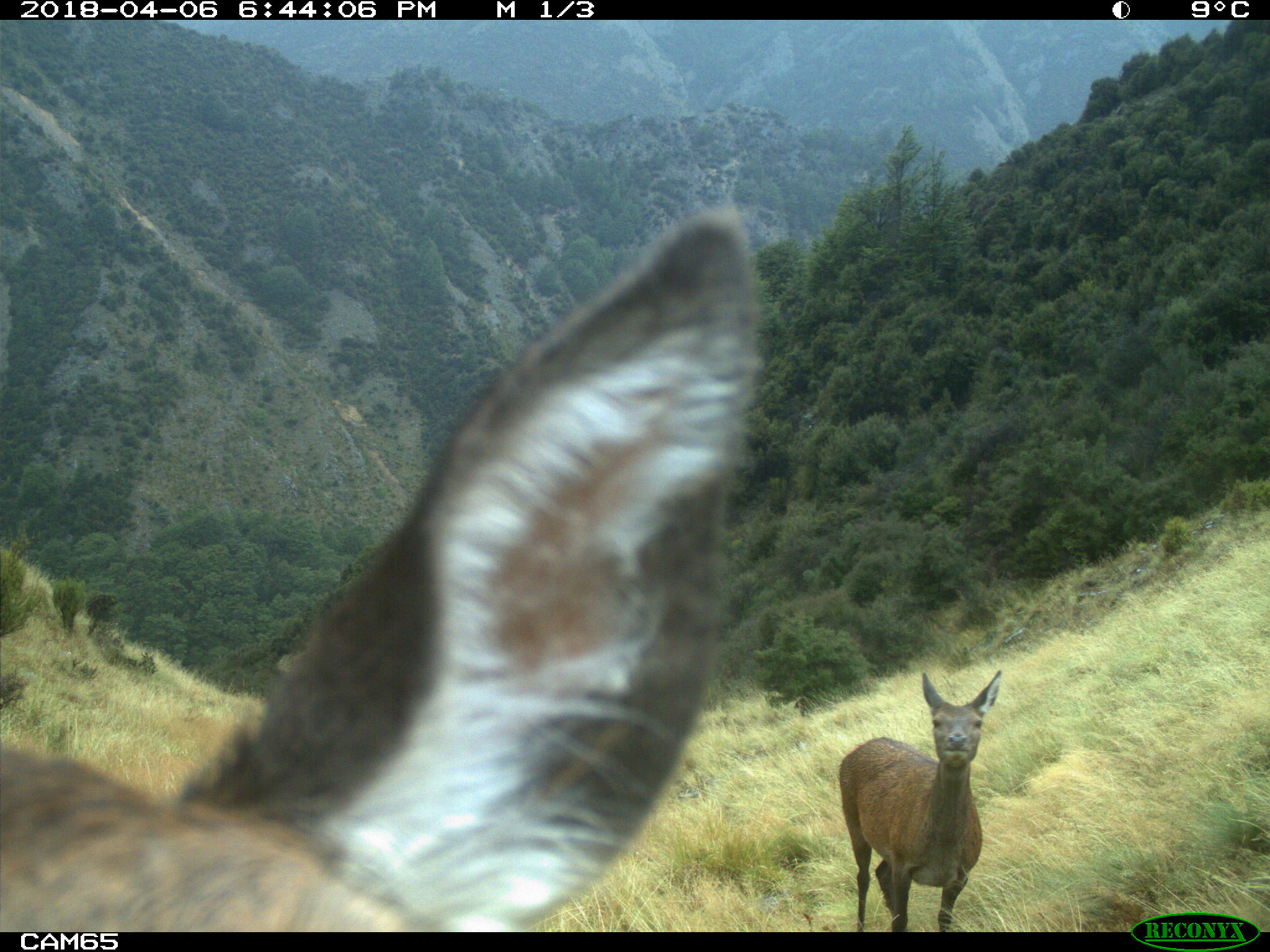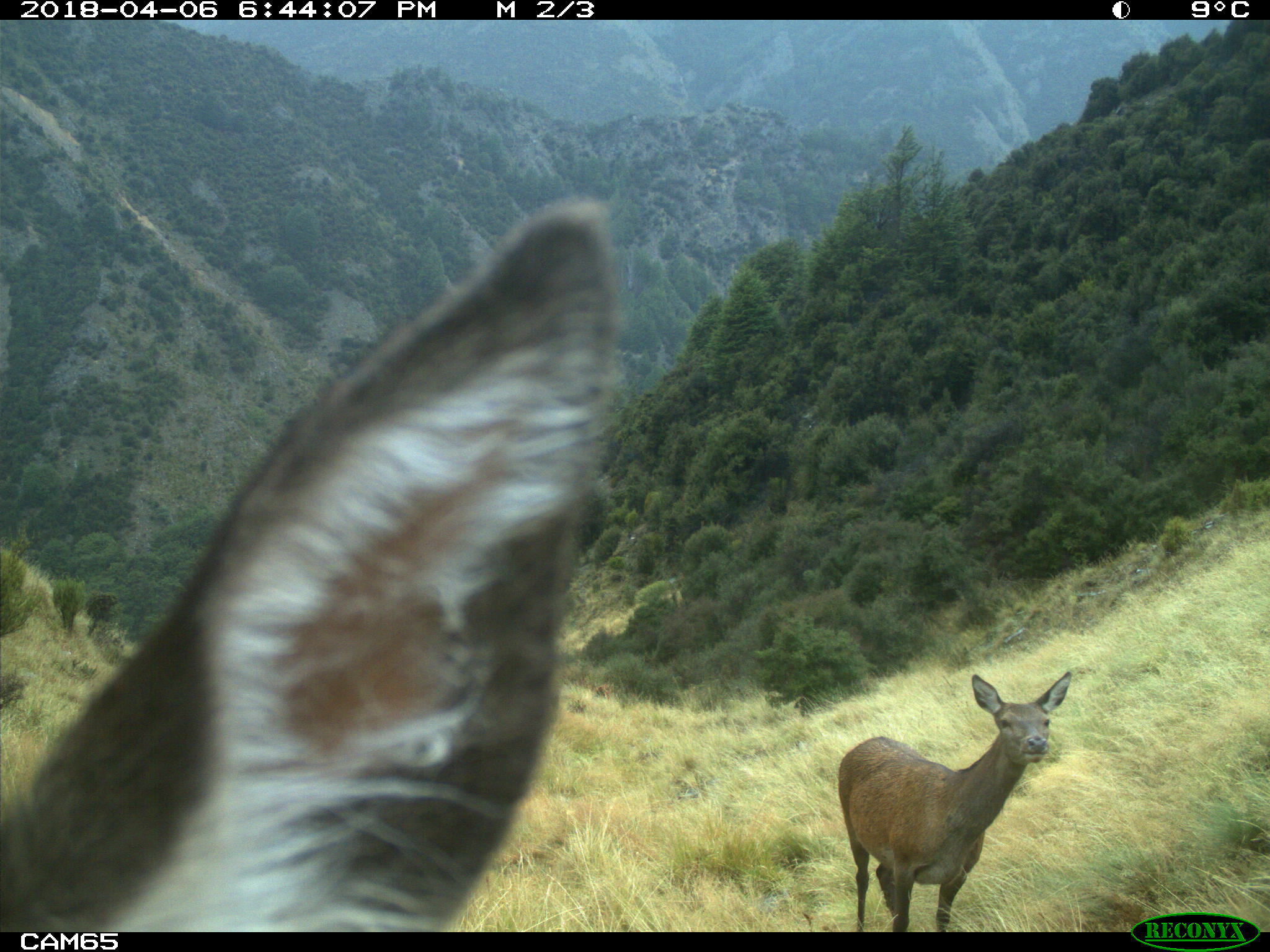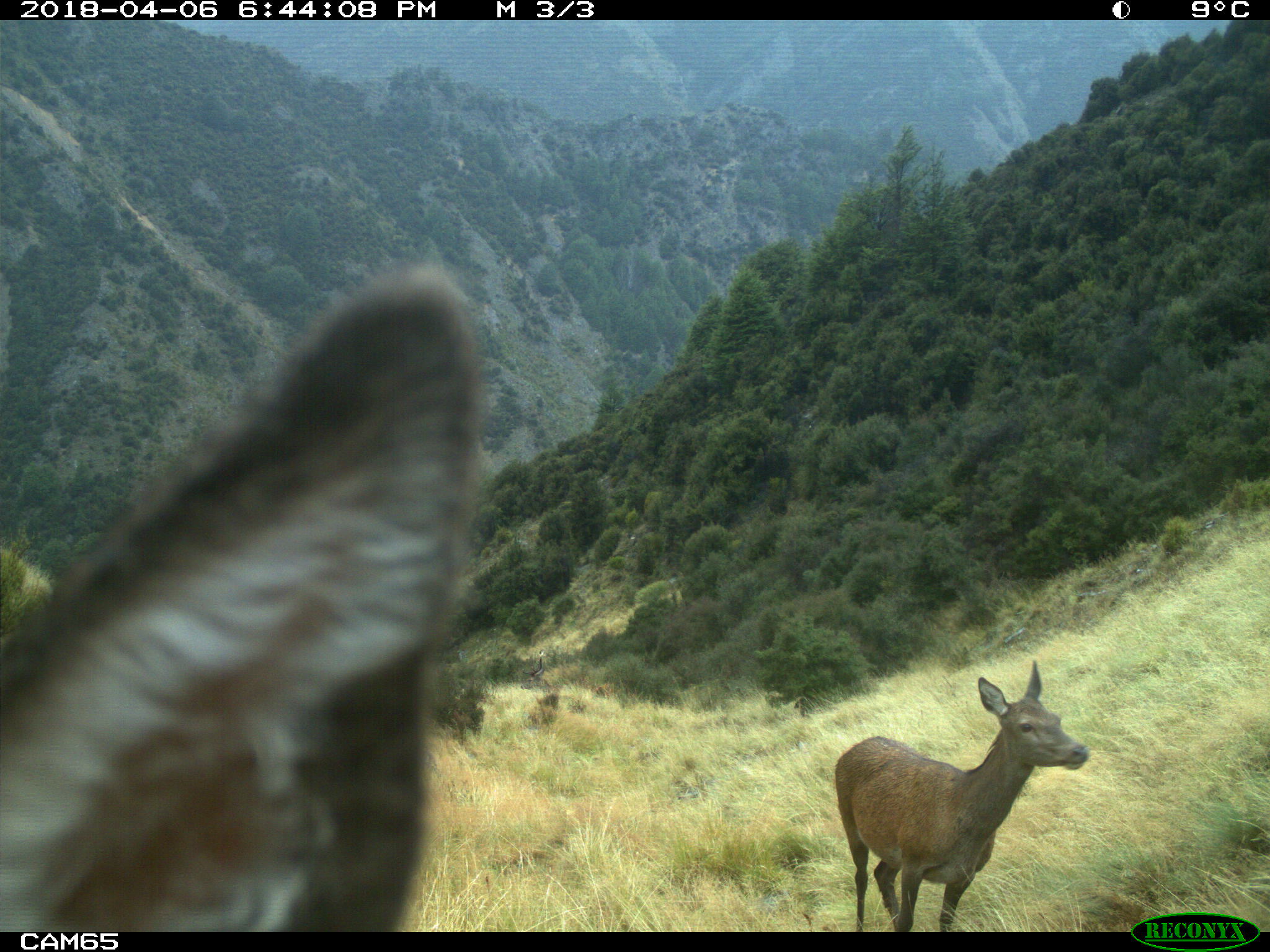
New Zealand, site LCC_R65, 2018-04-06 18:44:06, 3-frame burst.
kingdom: Animalia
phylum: Chordata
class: Mammalia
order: Artiodactyla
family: Cervidae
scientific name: Cervidae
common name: deer